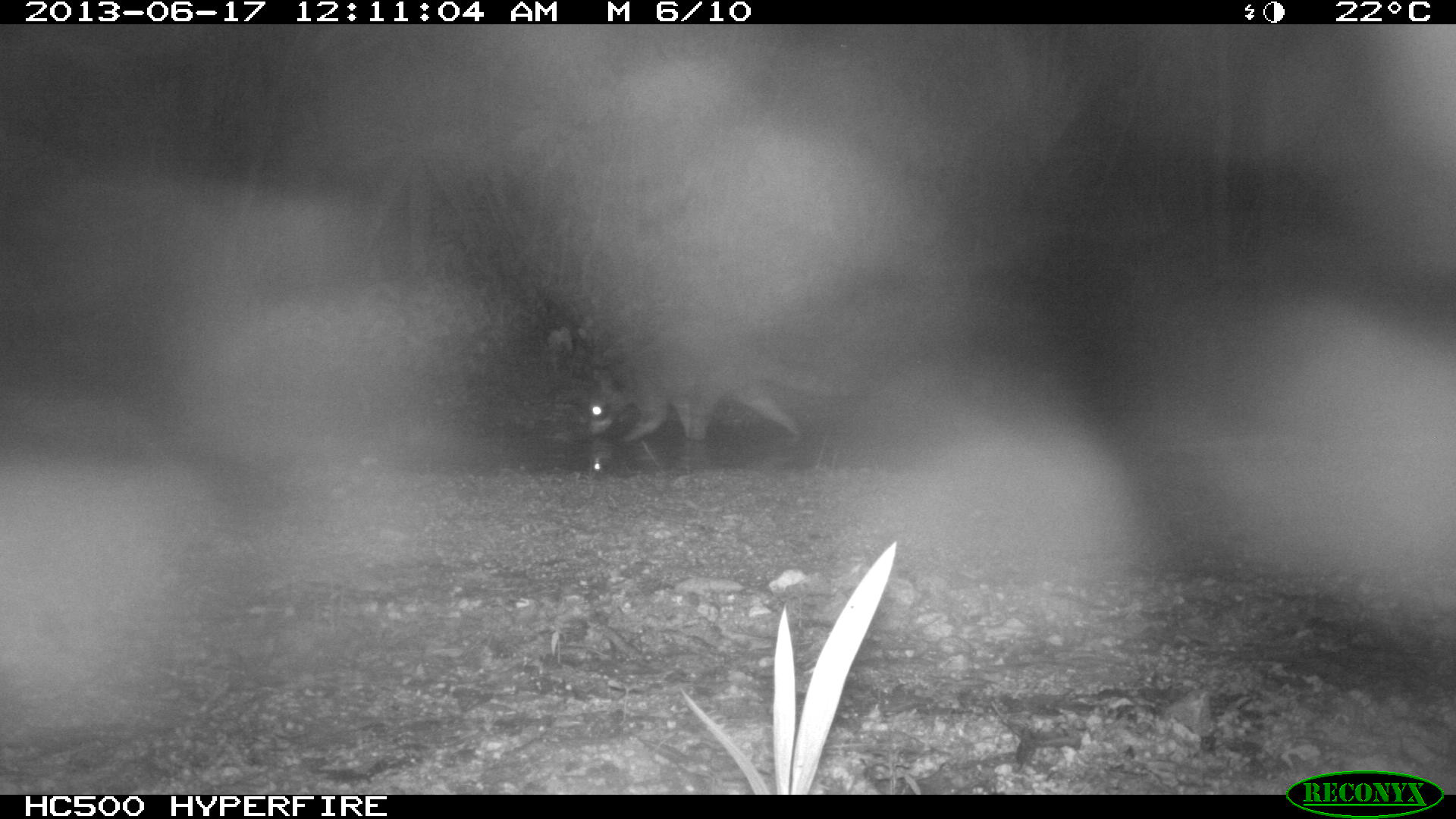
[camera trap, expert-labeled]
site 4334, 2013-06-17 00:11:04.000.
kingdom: Animalia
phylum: Chordata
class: Mammalia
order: Carnivora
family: Procyonidae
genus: Procyon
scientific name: Procyon lotor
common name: common raccoon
Procyon lotor (common raccoon), count 1.